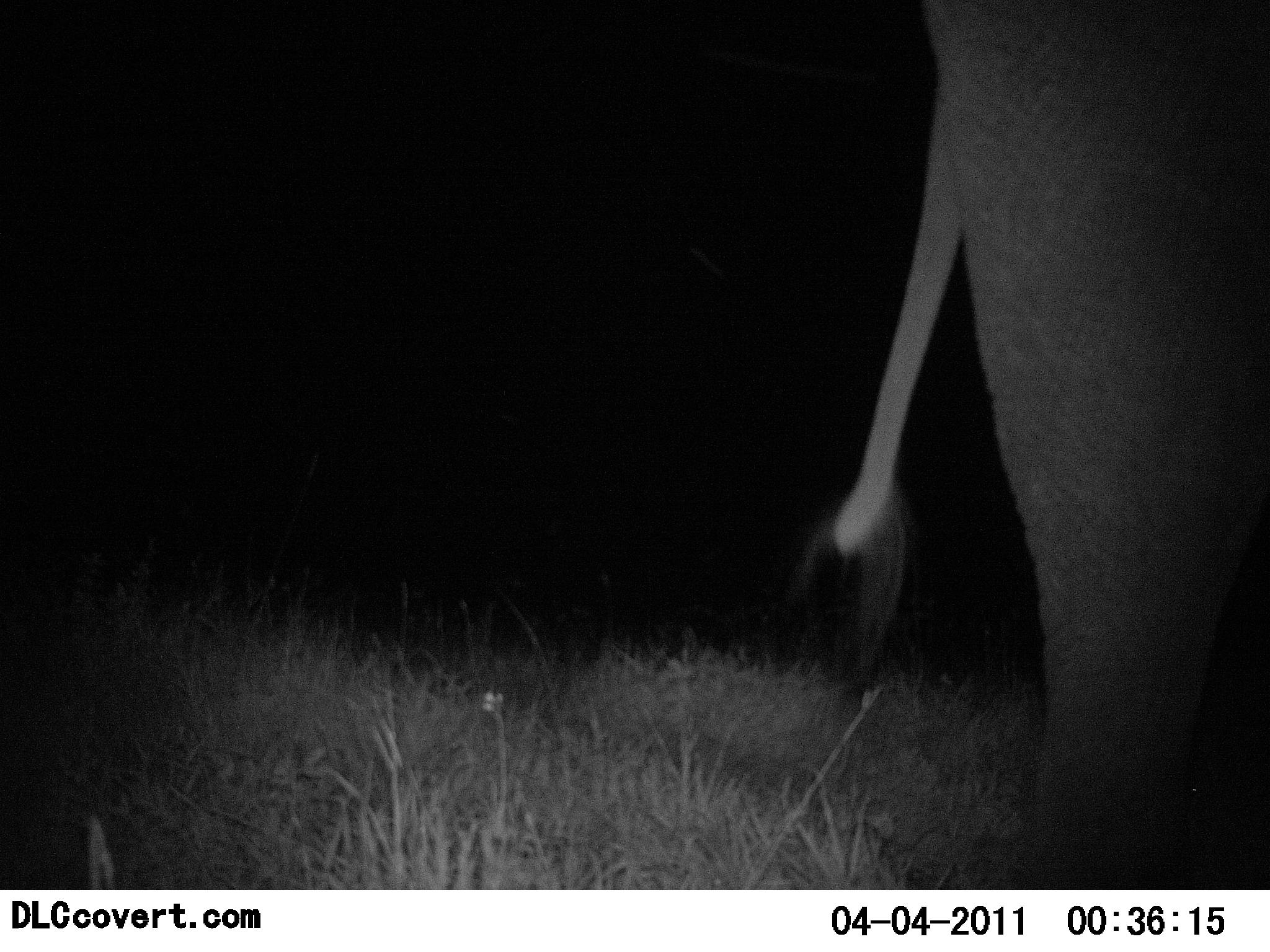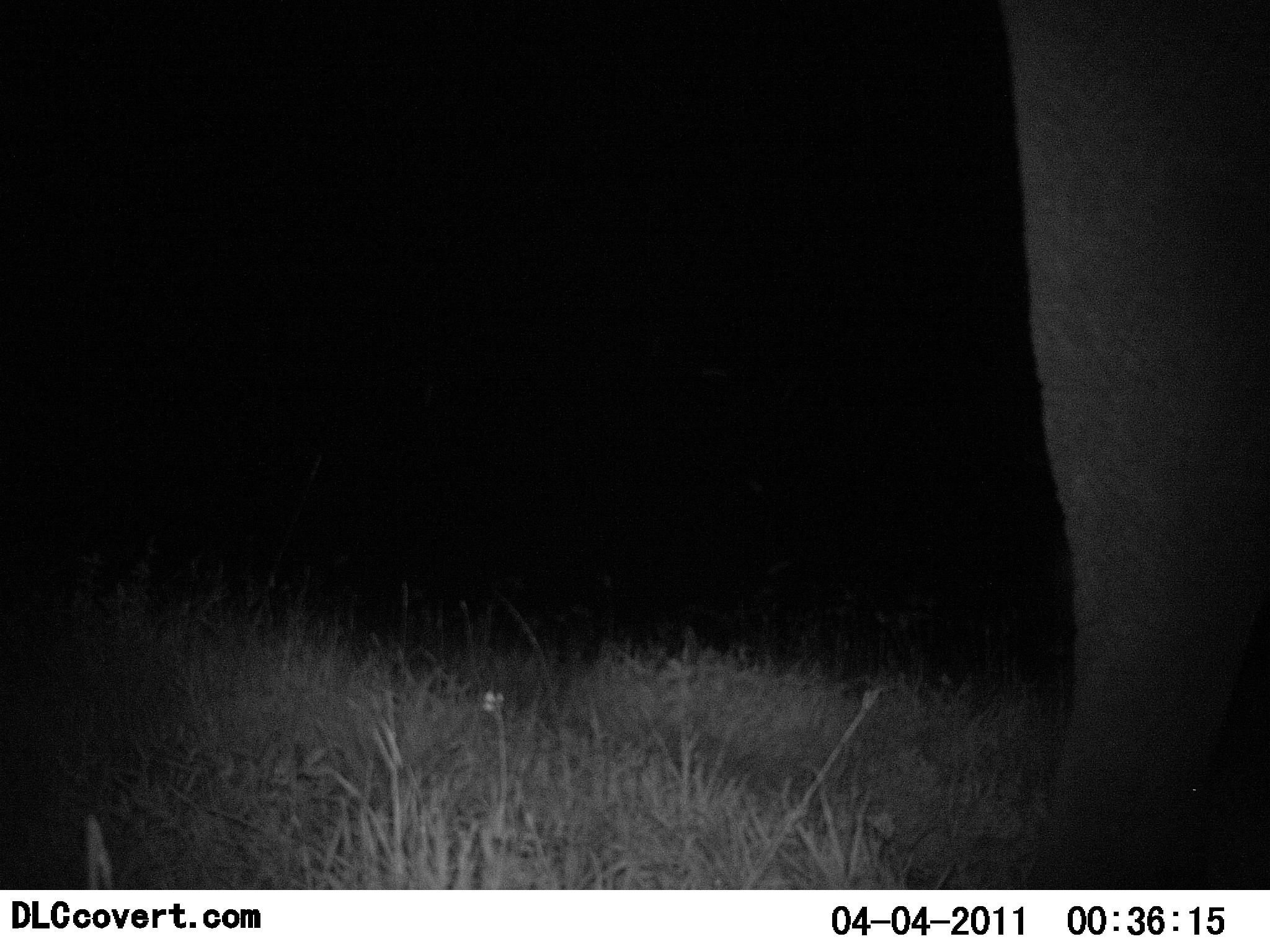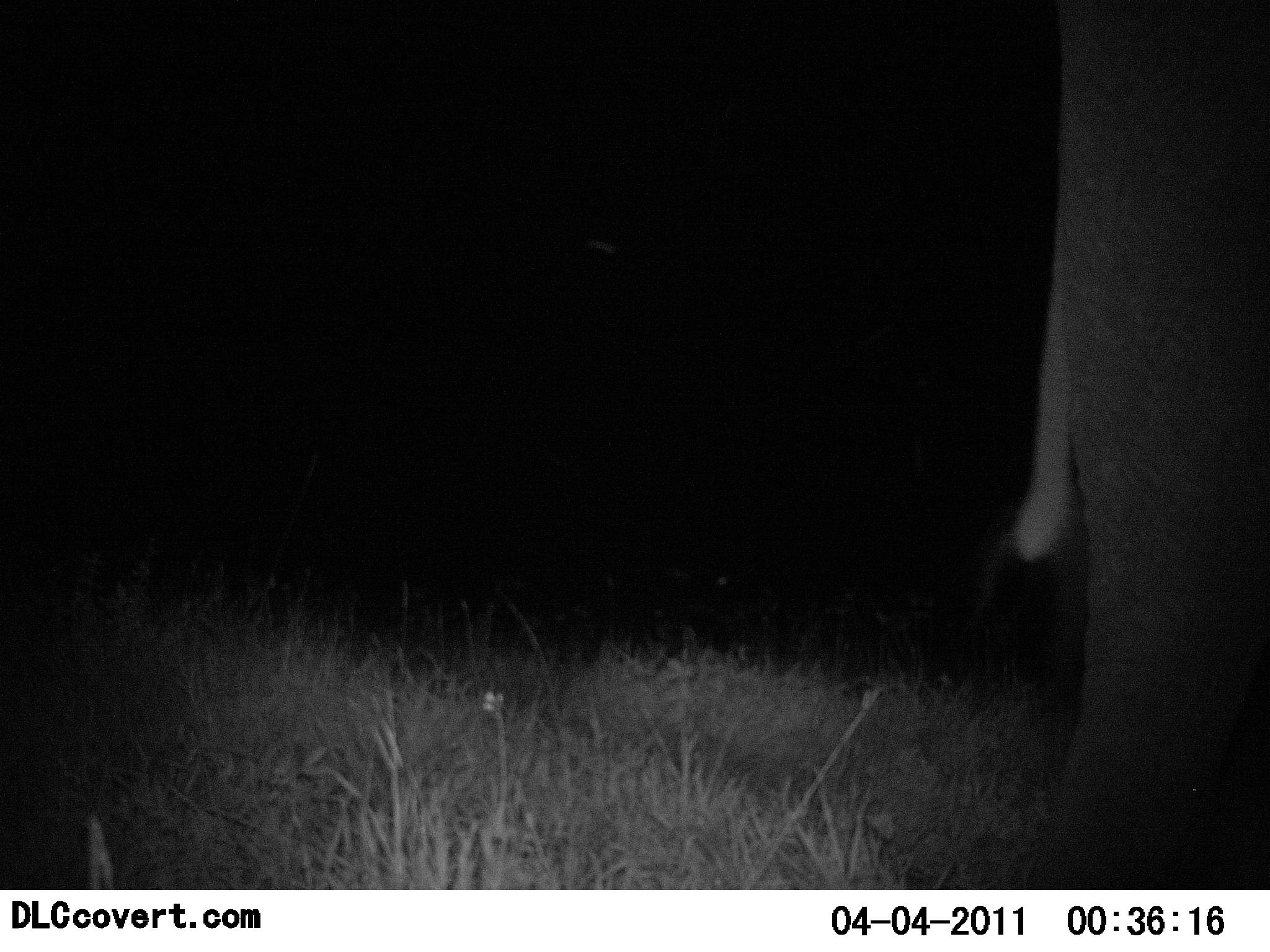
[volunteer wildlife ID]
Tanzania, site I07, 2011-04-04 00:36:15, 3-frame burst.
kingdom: Animalia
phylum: Chordata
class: Mammalia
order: Proboscidea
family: Elephantidae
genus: Loxodonta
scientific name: Loxodonta africana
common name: african bush elephant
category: elephant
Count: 1.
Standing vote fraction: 91%.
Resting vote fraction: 0%.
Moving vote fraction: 9%.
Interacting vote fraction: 0%.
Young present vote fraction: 0%.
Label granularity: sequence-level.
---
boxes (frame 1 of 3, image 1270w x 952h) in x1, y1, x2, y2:
animal: 778, 0, 1270, 889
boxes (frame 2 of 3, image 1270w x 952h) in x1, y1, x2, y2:
animal: 995, 0, 1270, 889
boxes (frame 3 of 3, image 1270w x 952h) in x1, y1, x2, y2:
animal: 973, 2, 1268, 891